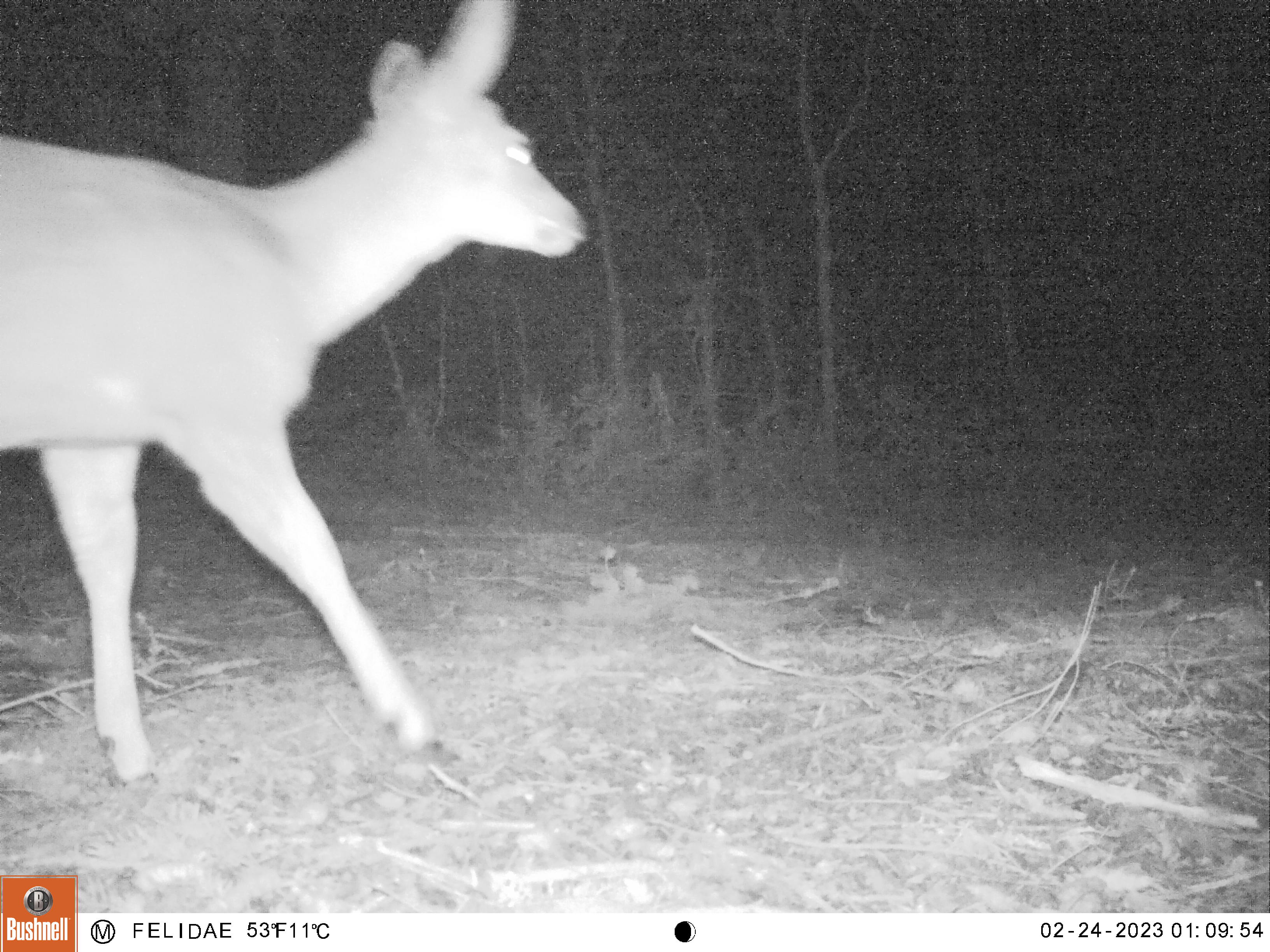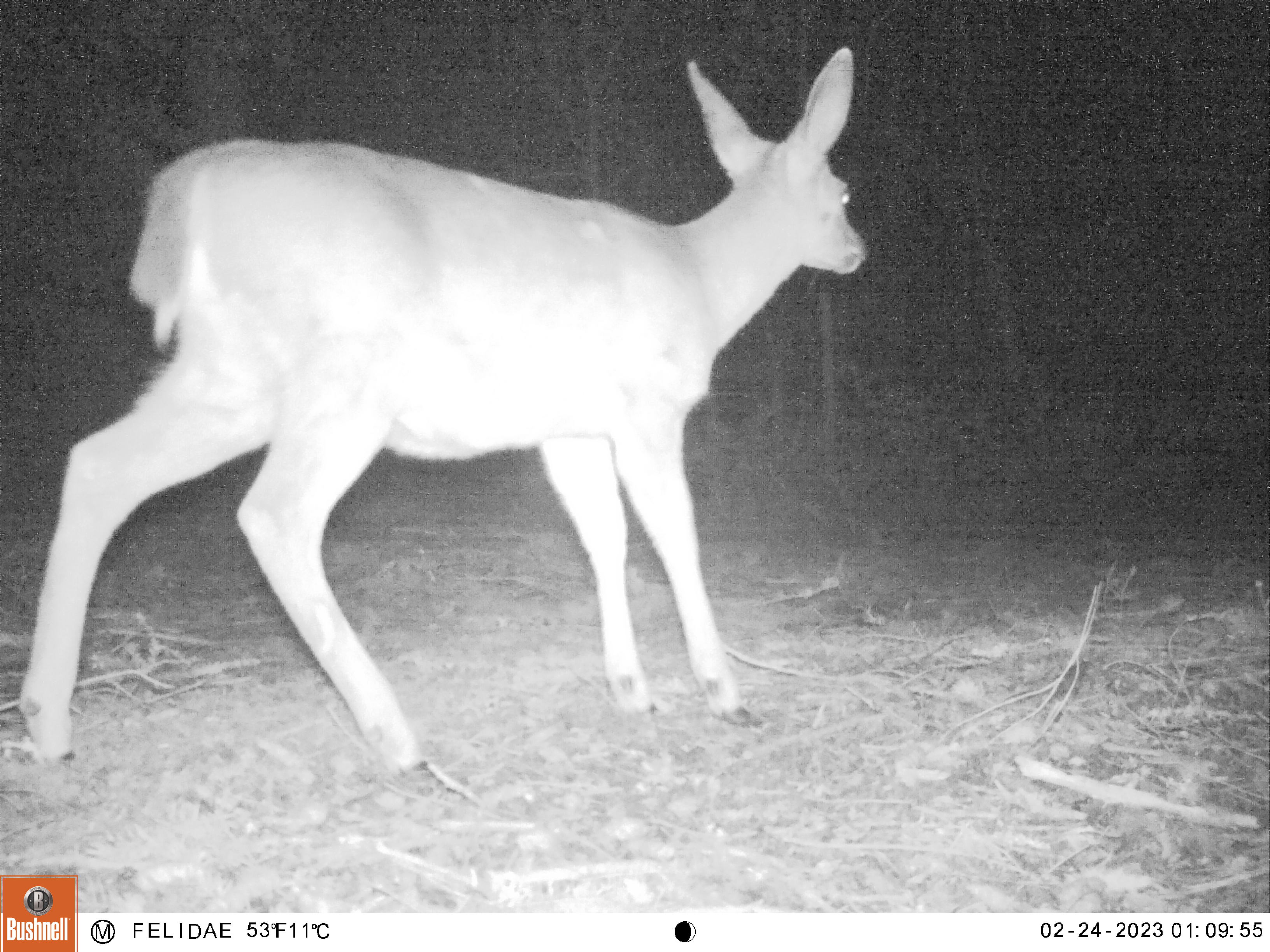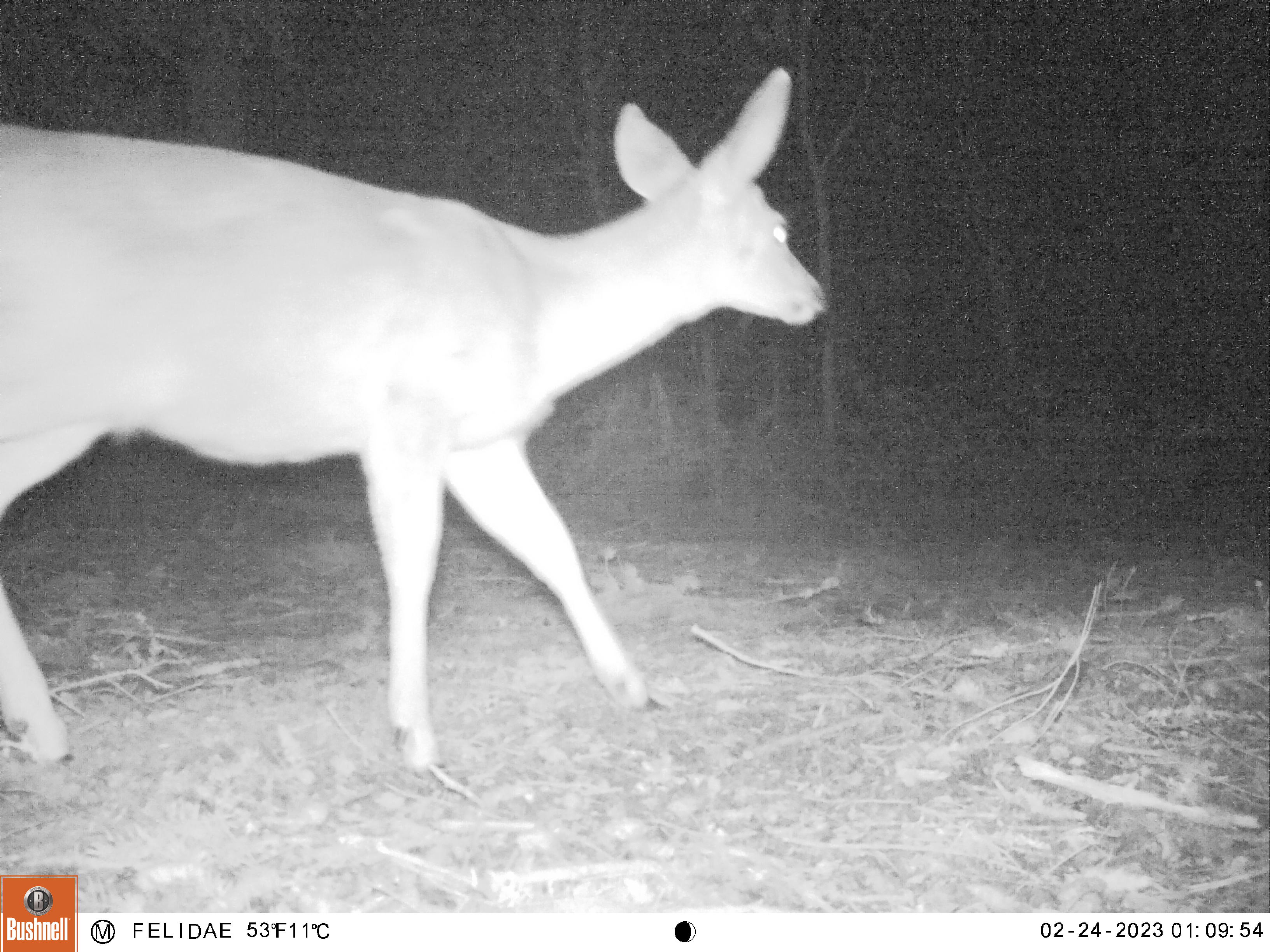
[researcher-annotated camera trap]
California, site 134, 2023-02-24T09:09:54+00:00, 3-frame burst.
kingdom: Animalia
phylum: Chordata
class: Mammalia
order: Artiodactyla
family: Cervidae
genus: Odocoileus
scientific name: Odocoileus hemionus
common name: mule deer